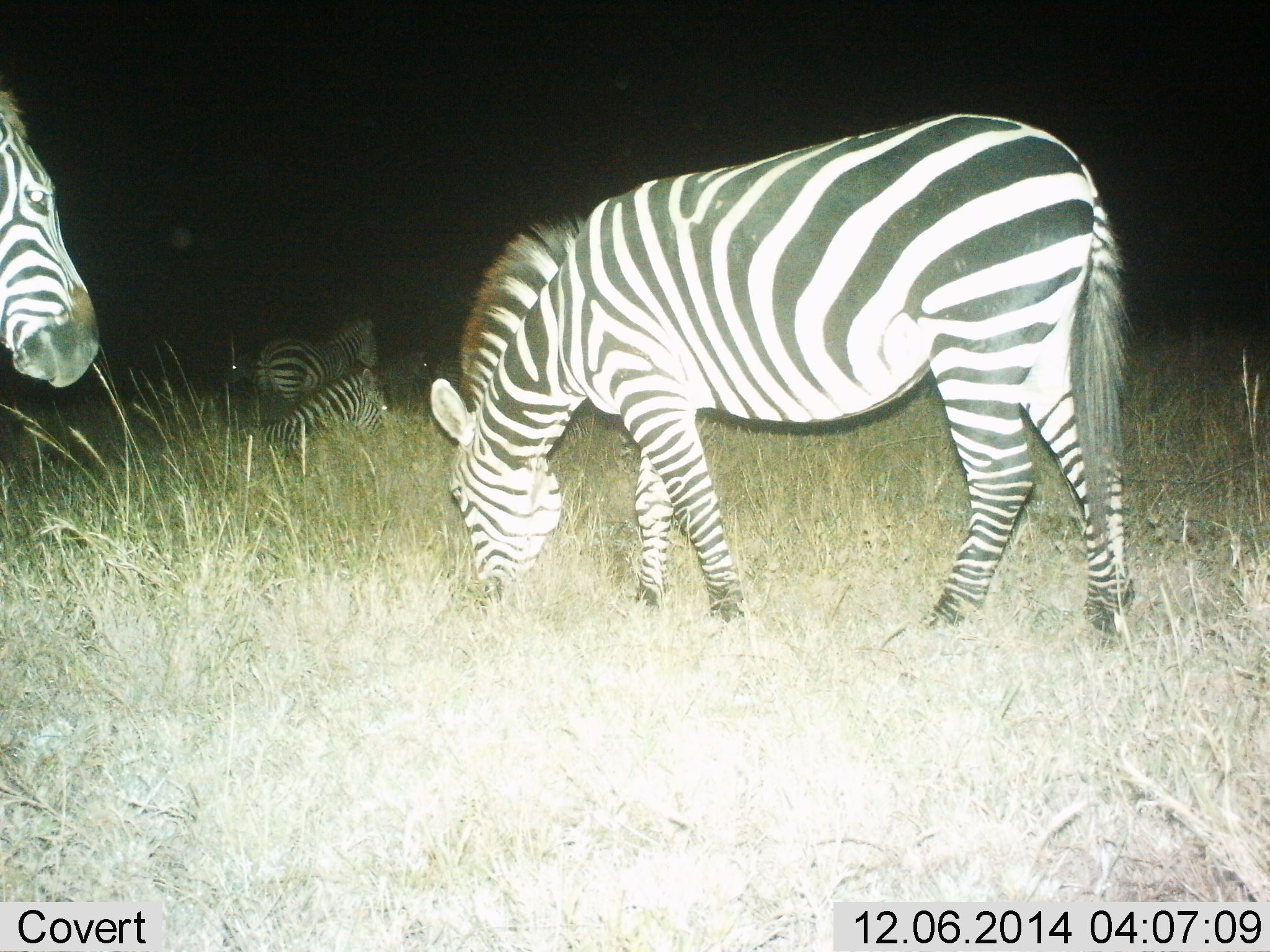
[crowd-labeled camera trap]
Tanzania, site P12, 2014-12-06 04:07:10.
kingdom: Animalia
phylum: Chordata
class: Mammalia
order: Perissodactyla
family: Equidae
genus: Equus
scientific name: Equus quagga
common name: plains zebra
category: zebra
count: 5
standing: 50%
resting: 90%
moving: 30%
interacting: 10%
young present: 0%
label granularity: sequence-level